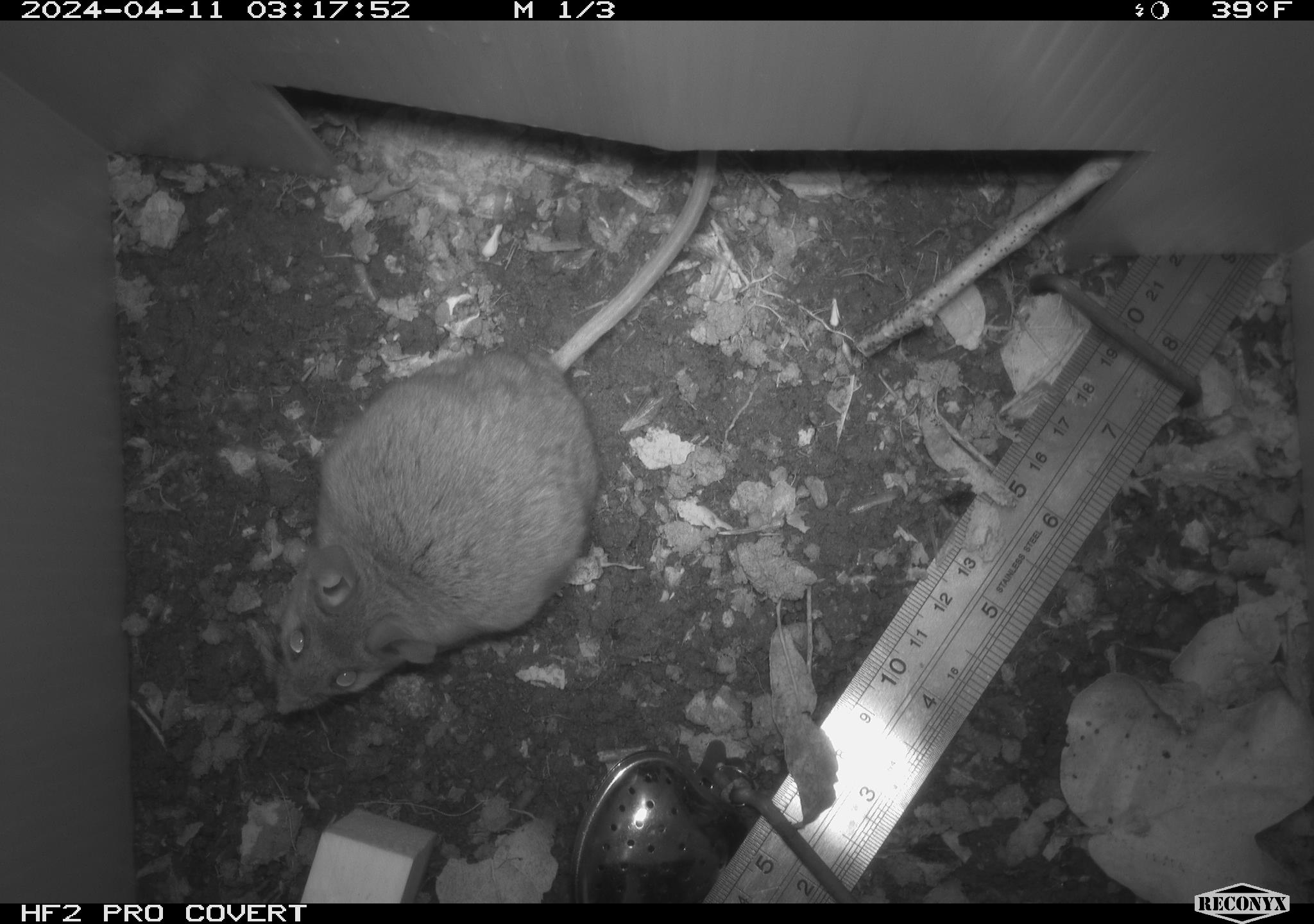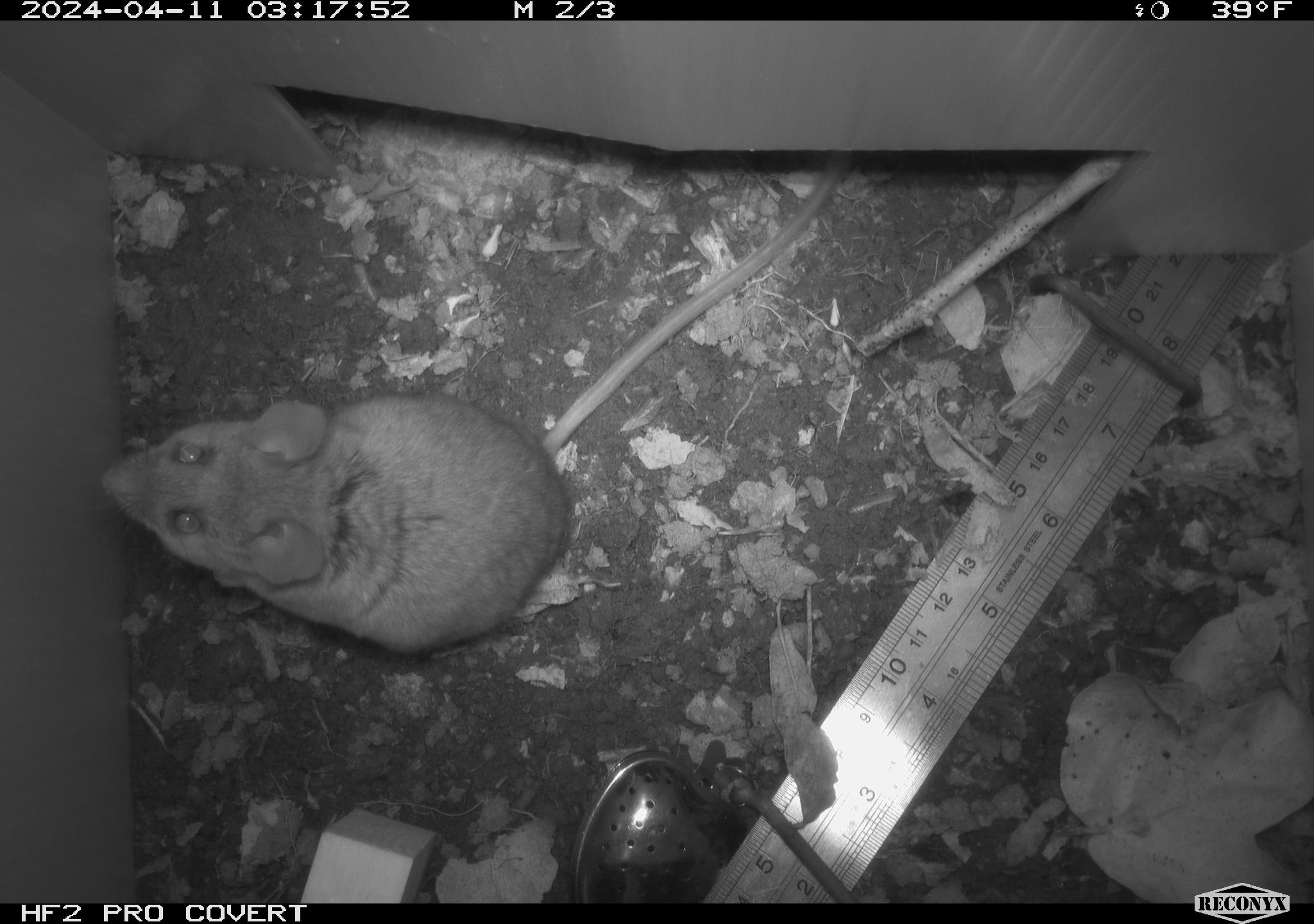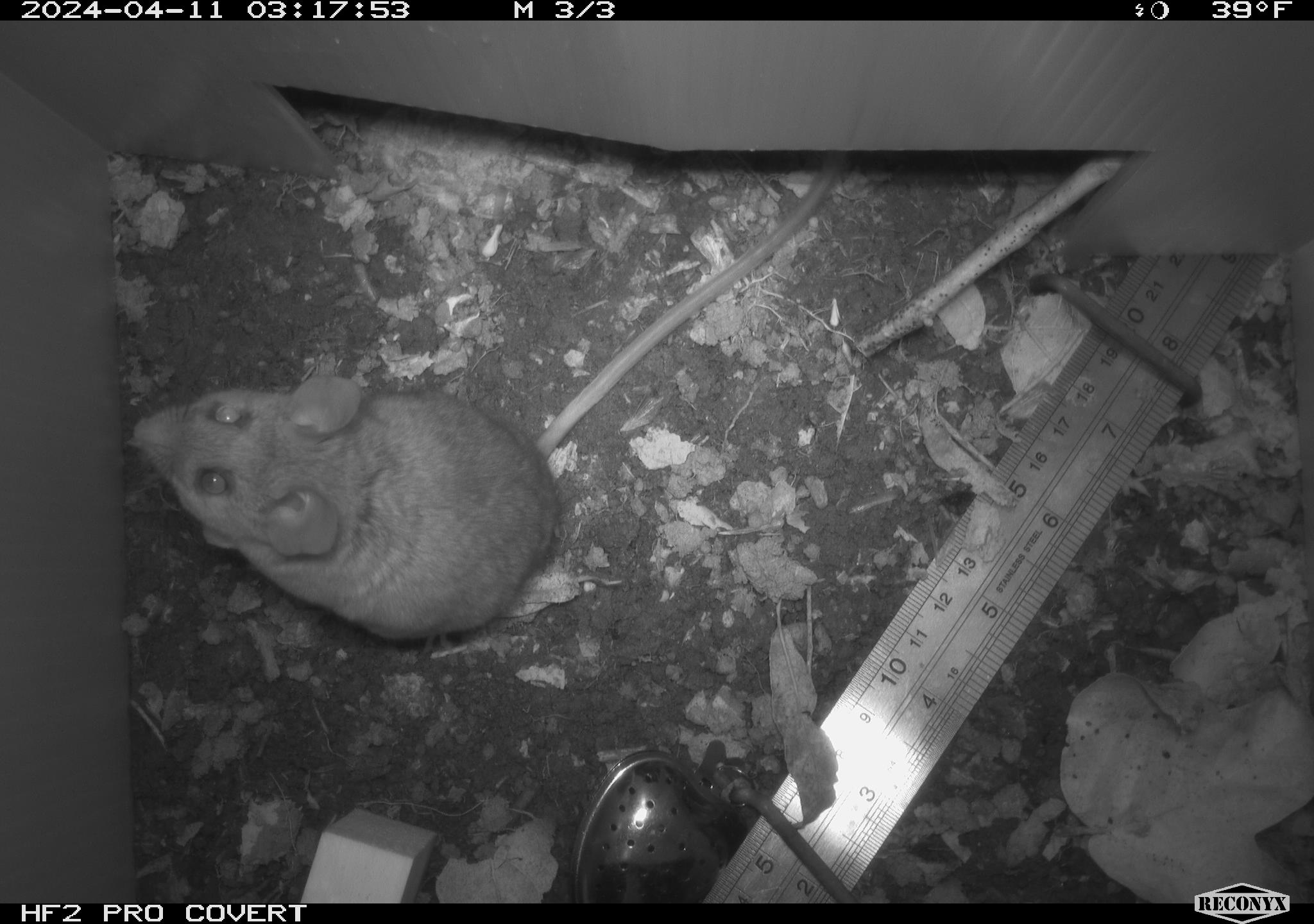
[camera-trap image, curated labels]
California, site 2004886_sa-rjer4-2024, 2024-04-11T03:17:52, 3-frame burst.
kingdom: Animalia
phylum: Chordata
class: Mammalia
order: Rodentia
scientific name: Rodentia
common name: woodrat or rat or mouse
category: woodrat or rat or mouse species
Woodrat or rat or mouse species (woodrat or rat or mouse) (Rodentia).